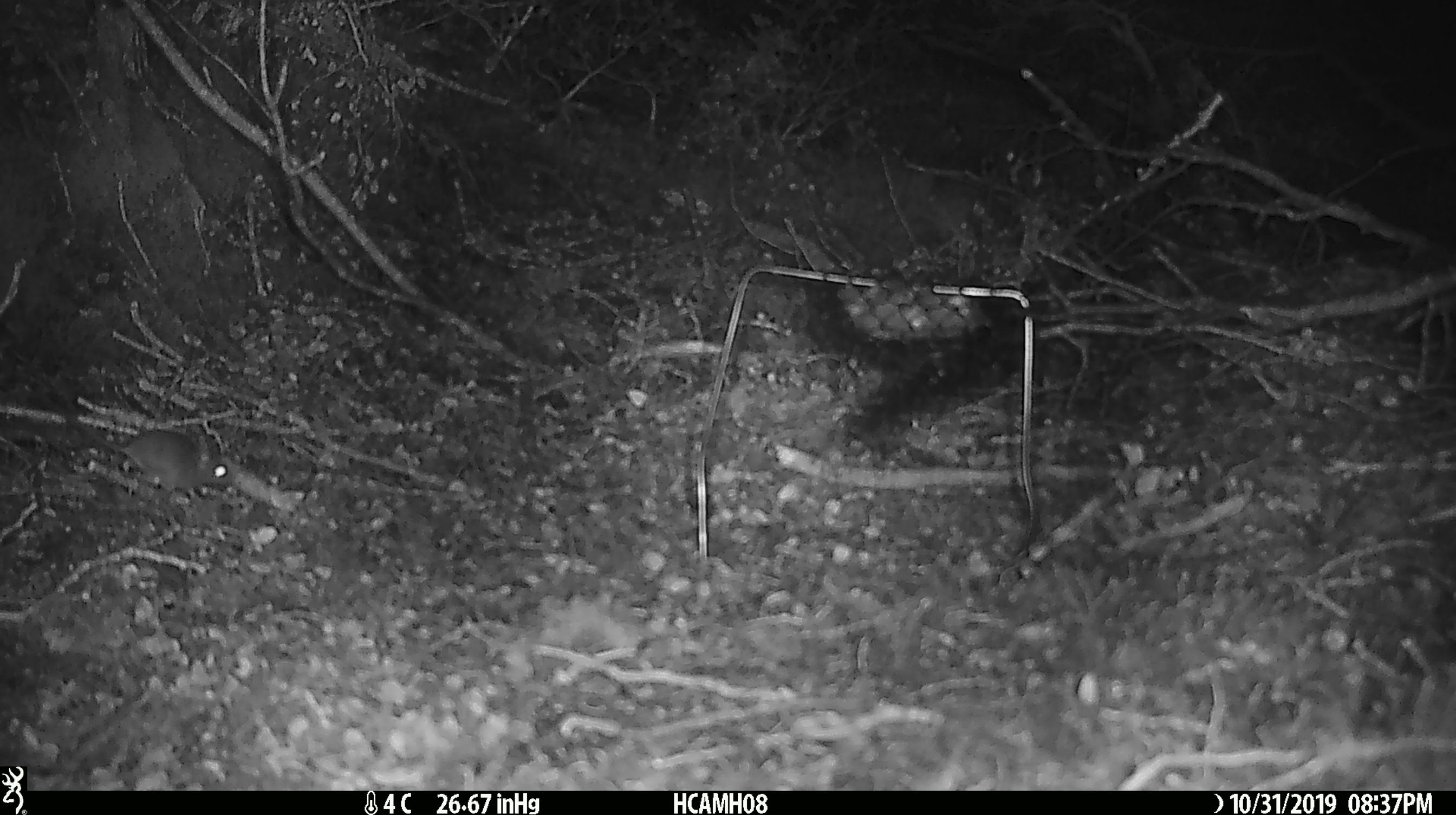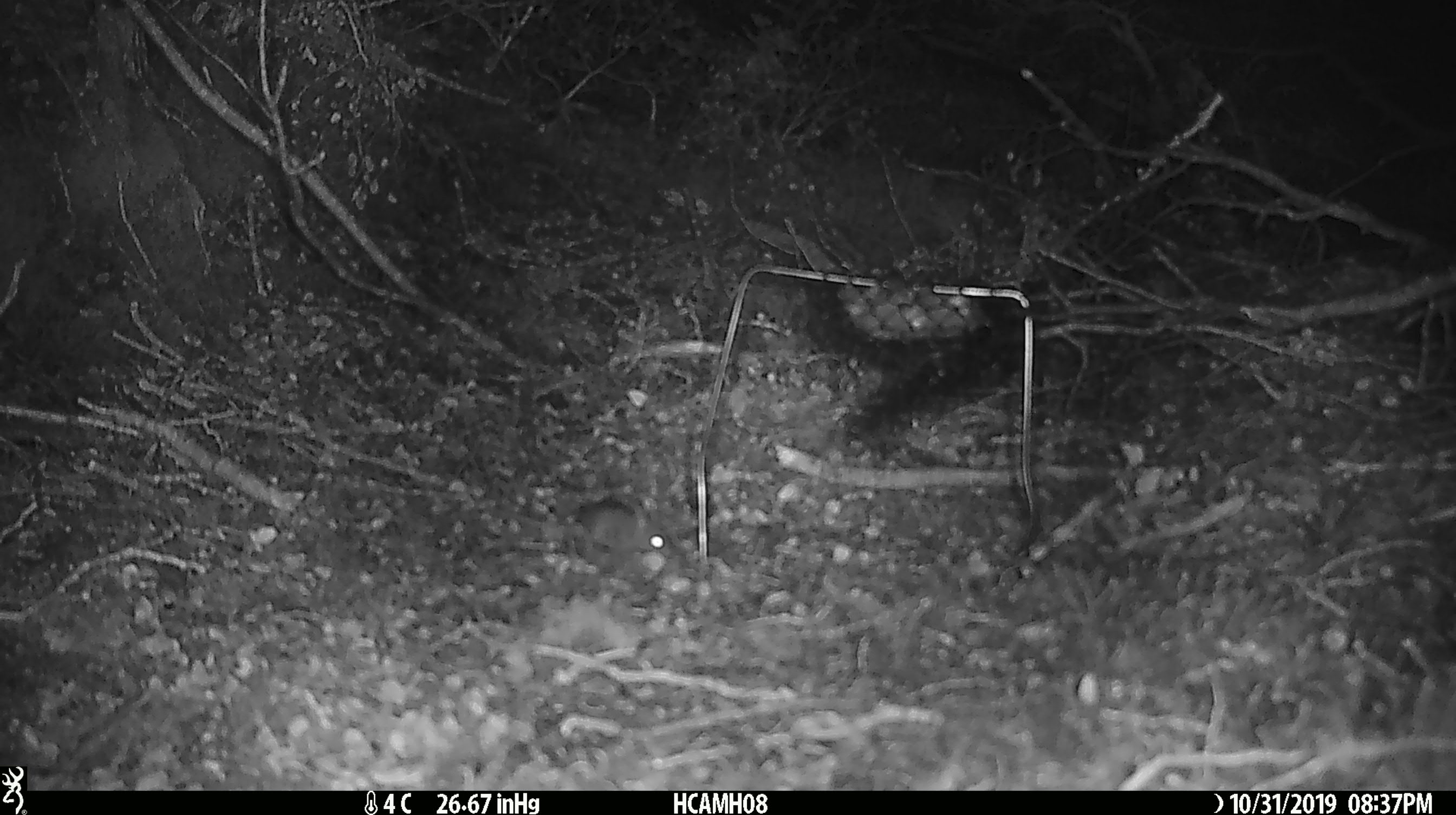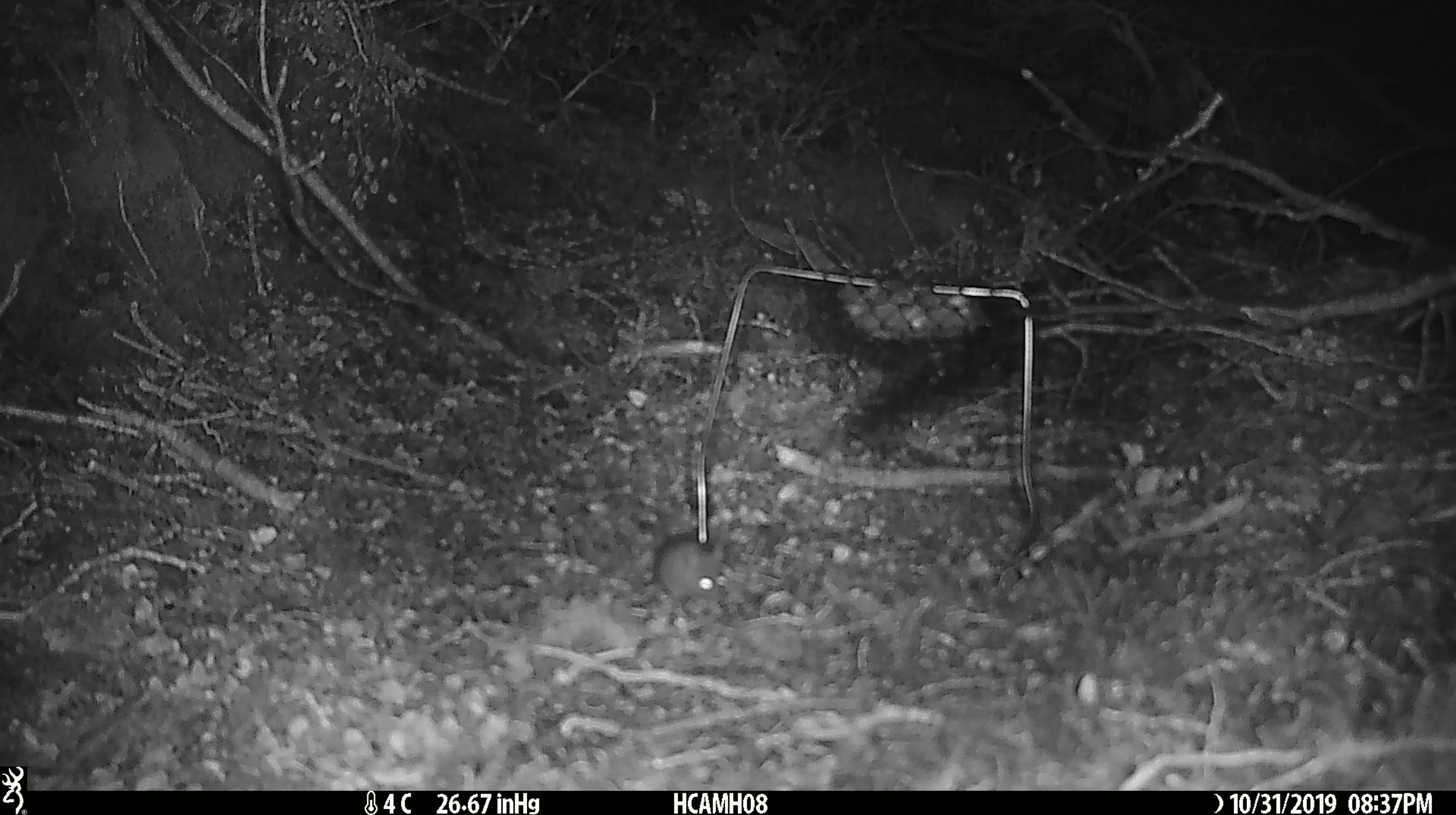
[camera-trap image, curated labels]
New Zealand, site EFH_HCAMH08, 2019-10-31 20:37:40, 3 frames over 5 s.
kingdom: Animalia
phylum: Chordata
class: Mammalia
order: Rodentia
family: Muridae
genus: Mus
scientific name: Mus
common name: mouse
Mouse (Mus).